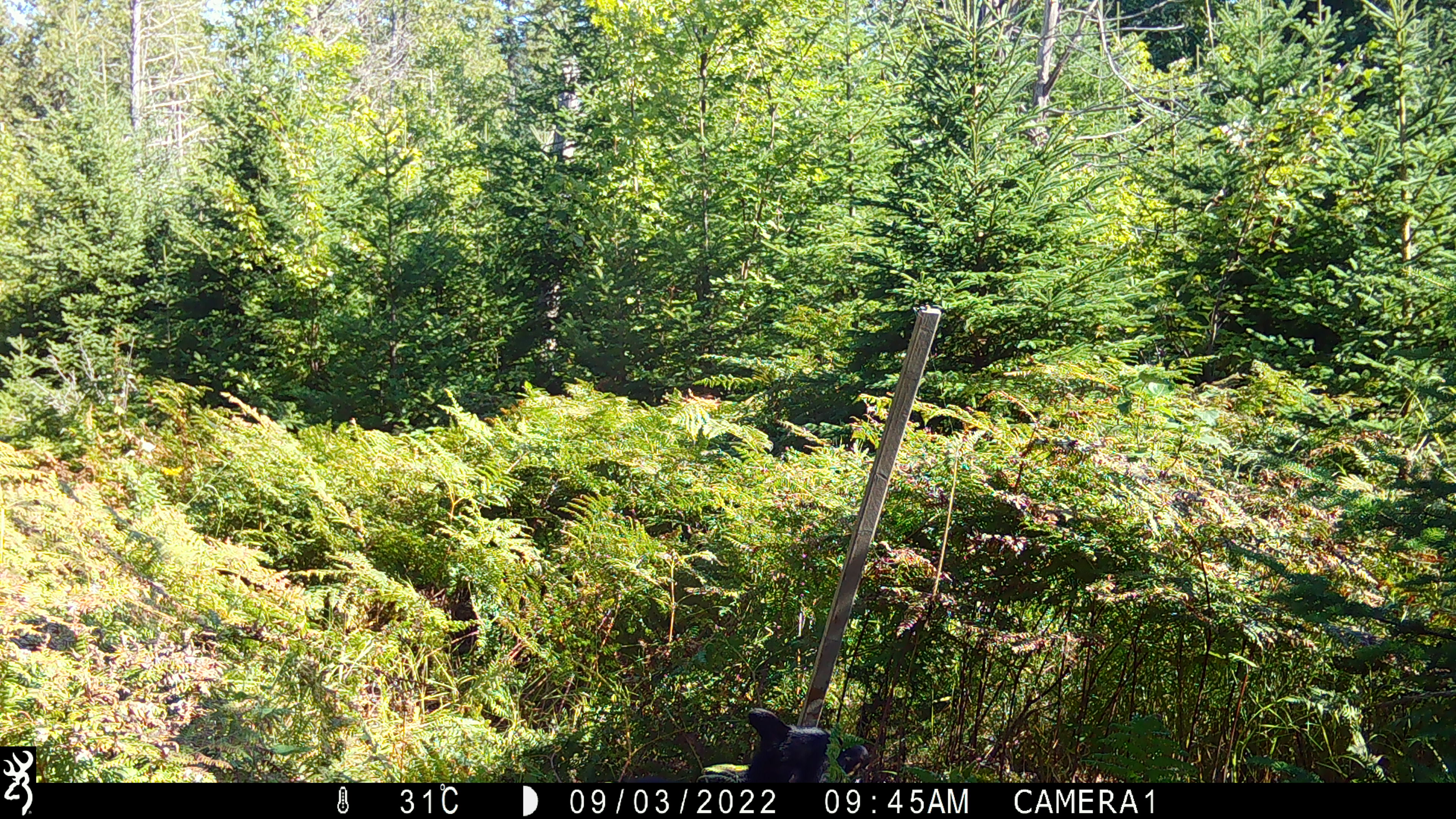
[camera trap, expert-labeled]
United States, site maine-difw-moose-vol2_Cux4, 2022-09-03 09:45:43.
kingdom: Animalia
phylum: Chordata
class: Mammalia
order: Carnivora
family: Ursidae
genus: Ursus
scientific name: Ursus americanus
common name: black bear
Black bear (Ursus americanus).